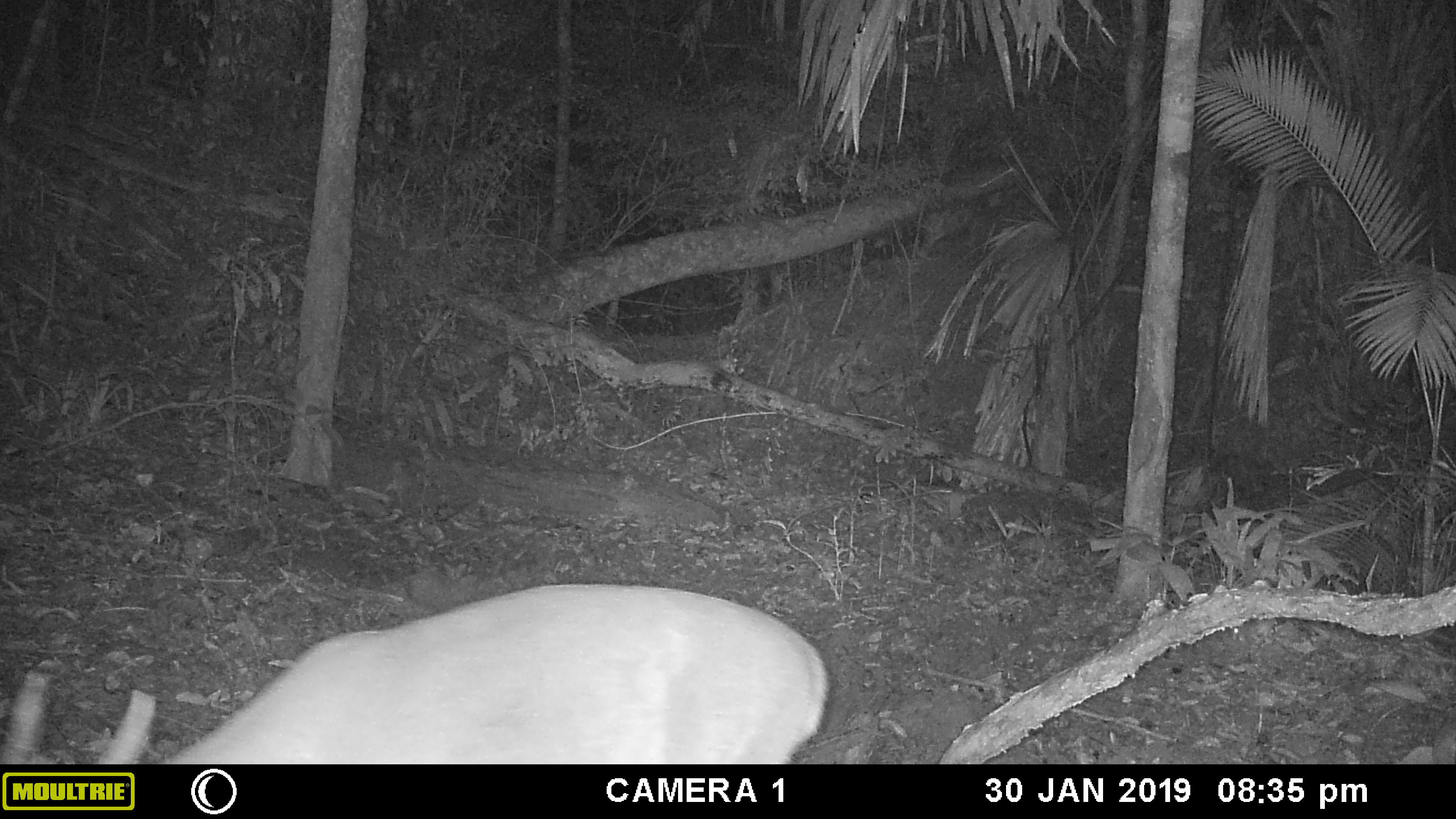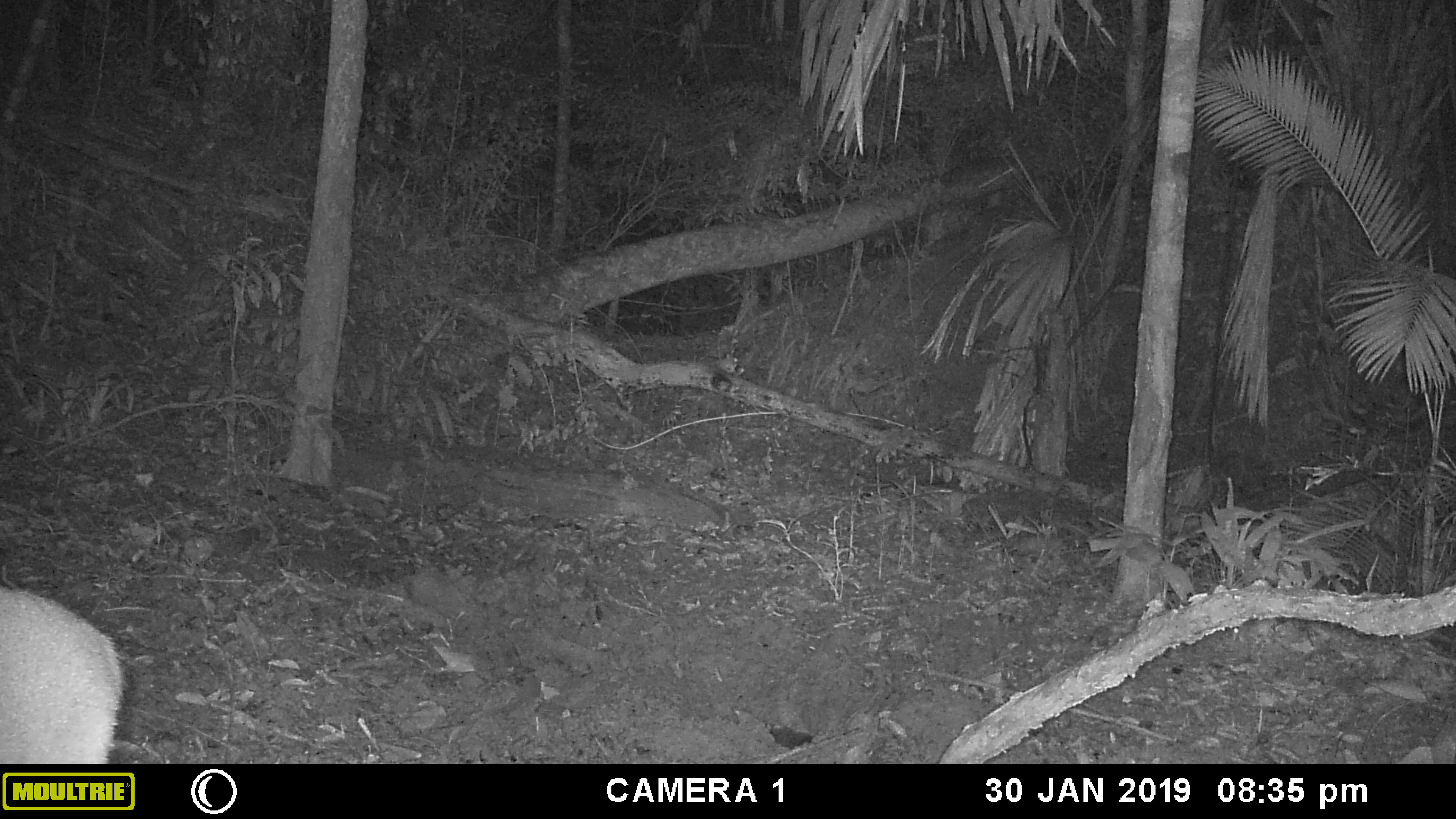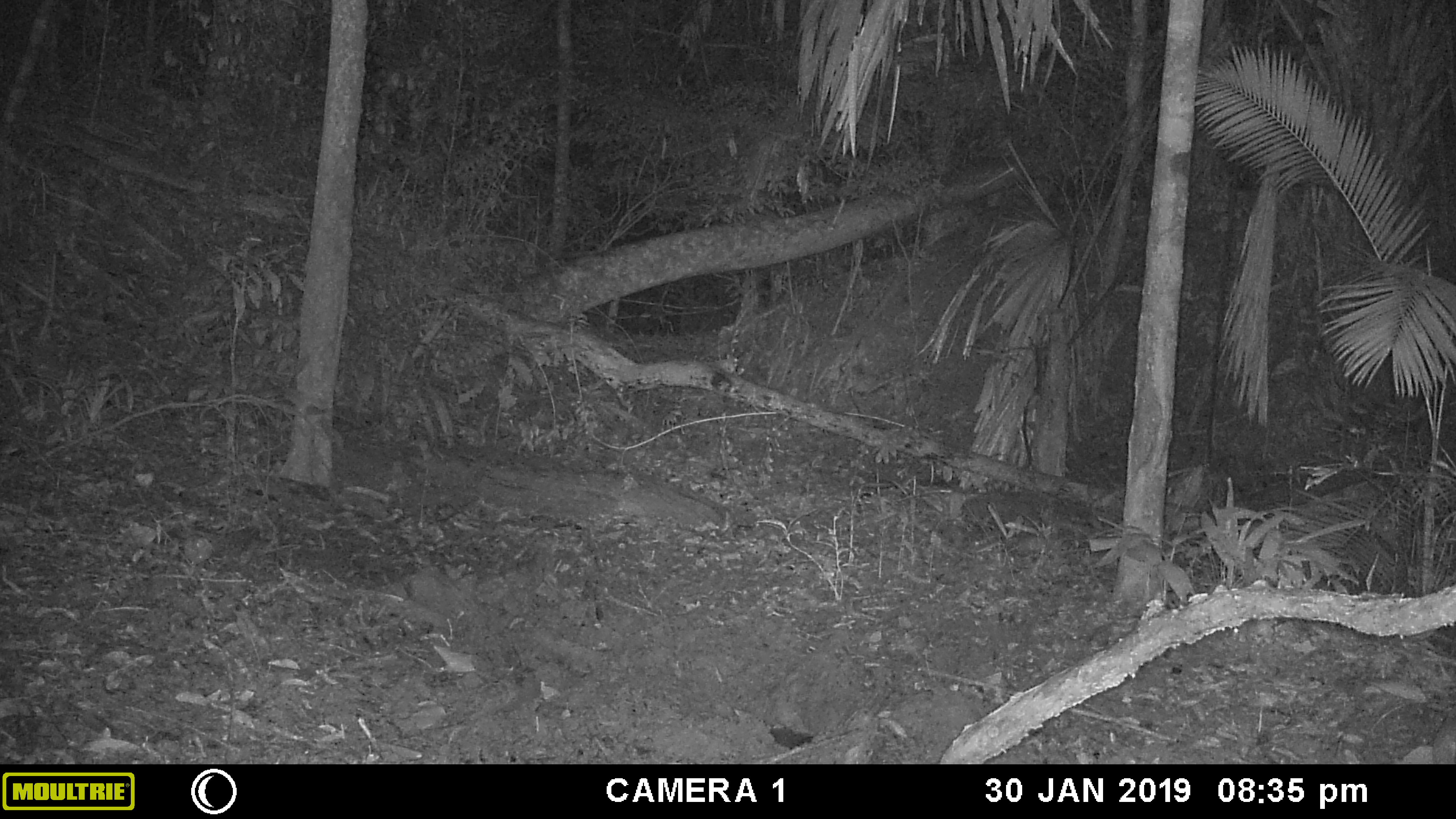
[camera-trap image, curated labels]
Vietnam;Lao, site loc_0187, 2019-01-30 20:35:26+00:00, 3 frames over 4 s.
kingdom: Animalia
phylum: Chordata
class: Mammalia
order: Artiodactyla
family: Cervidae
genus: Muntiacus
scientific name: Muntiacus vuquangensis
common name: large-antlered muntjac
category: large antlered muntjac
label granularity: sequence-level